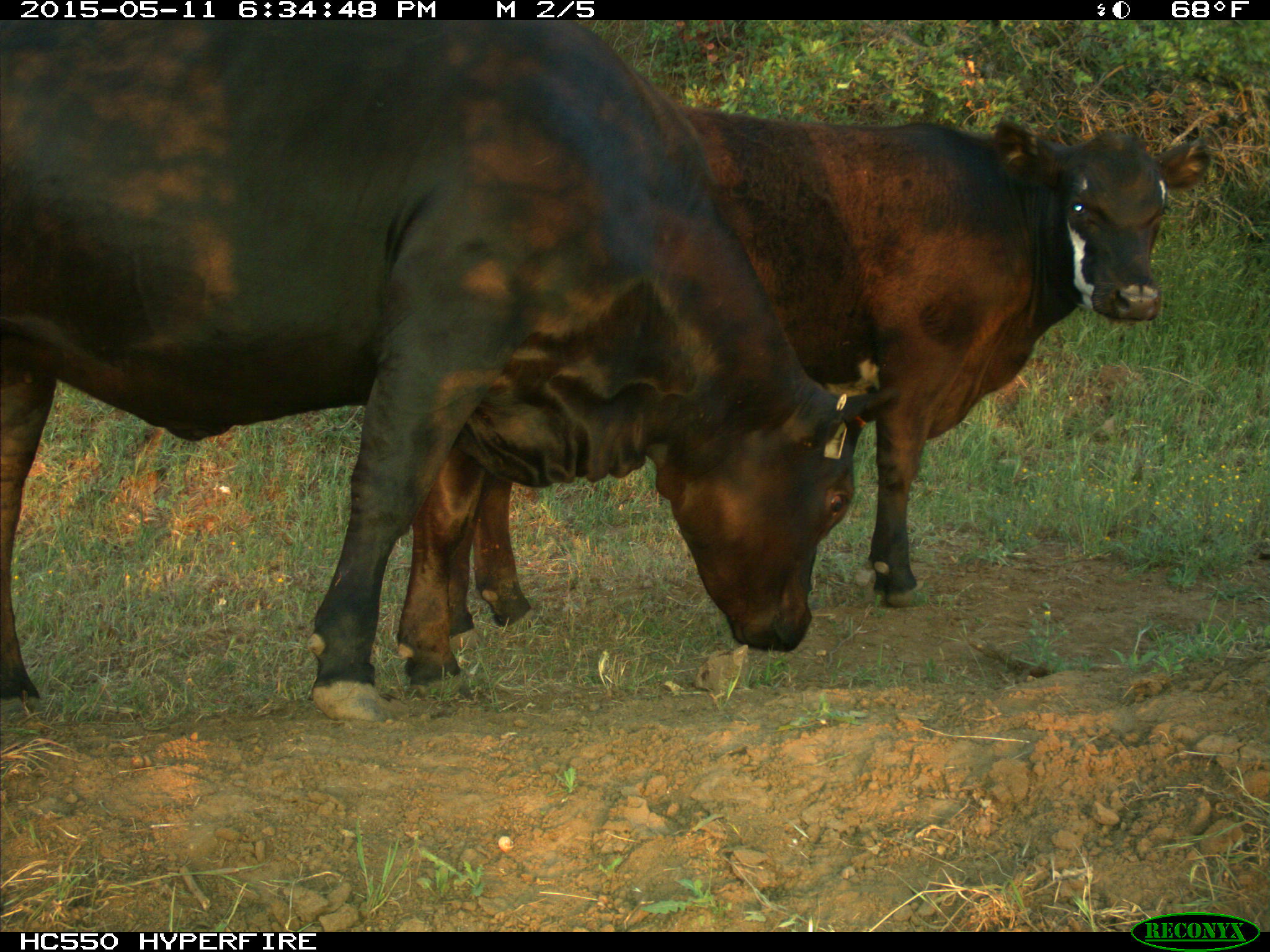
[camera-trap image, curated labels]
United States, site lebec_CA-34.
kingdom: Animalia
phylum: Chordata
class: Mammalia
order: Artiodactyla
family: Bovidae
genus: Bos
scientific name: Bos taurus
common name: domestic cow